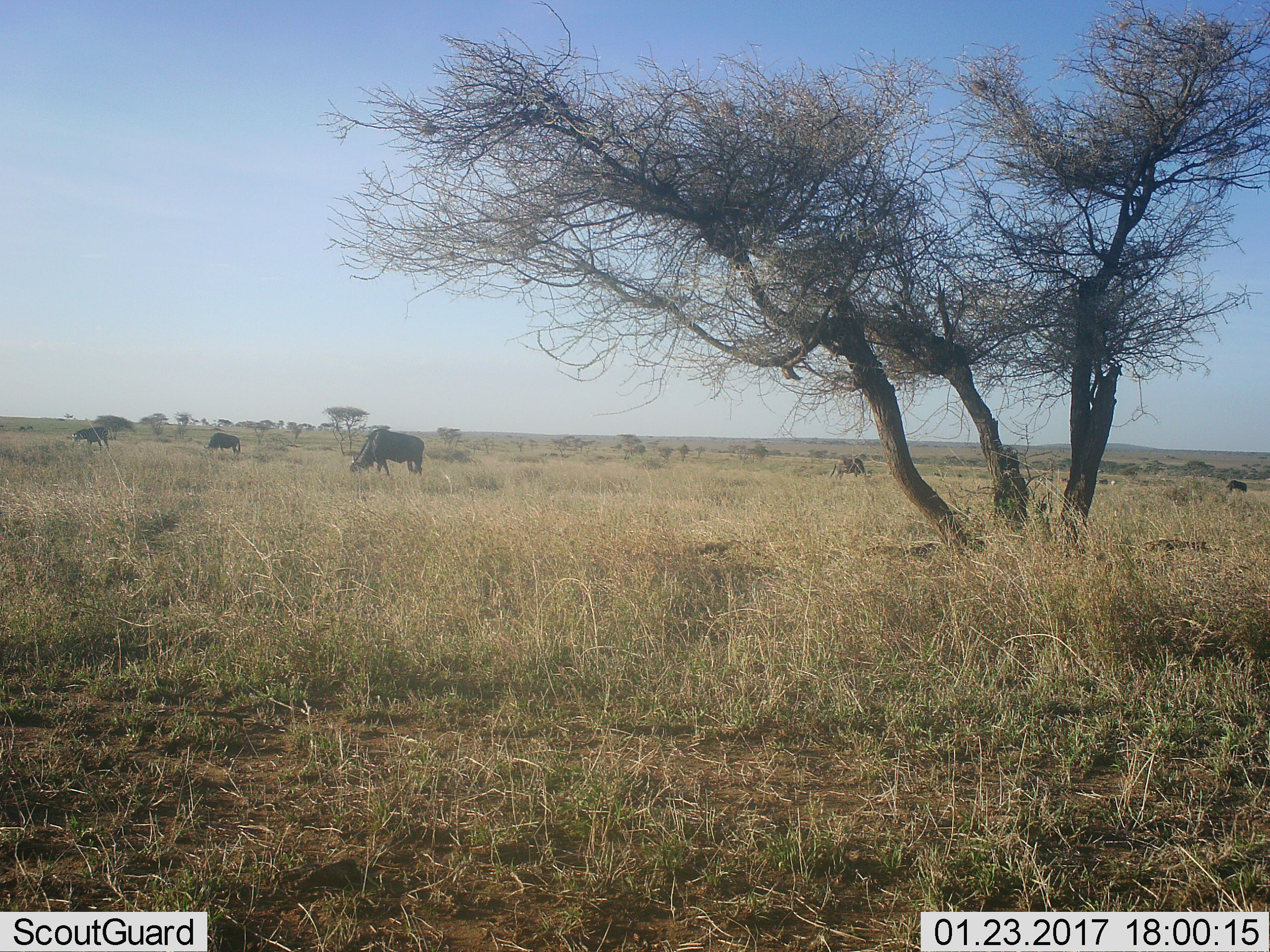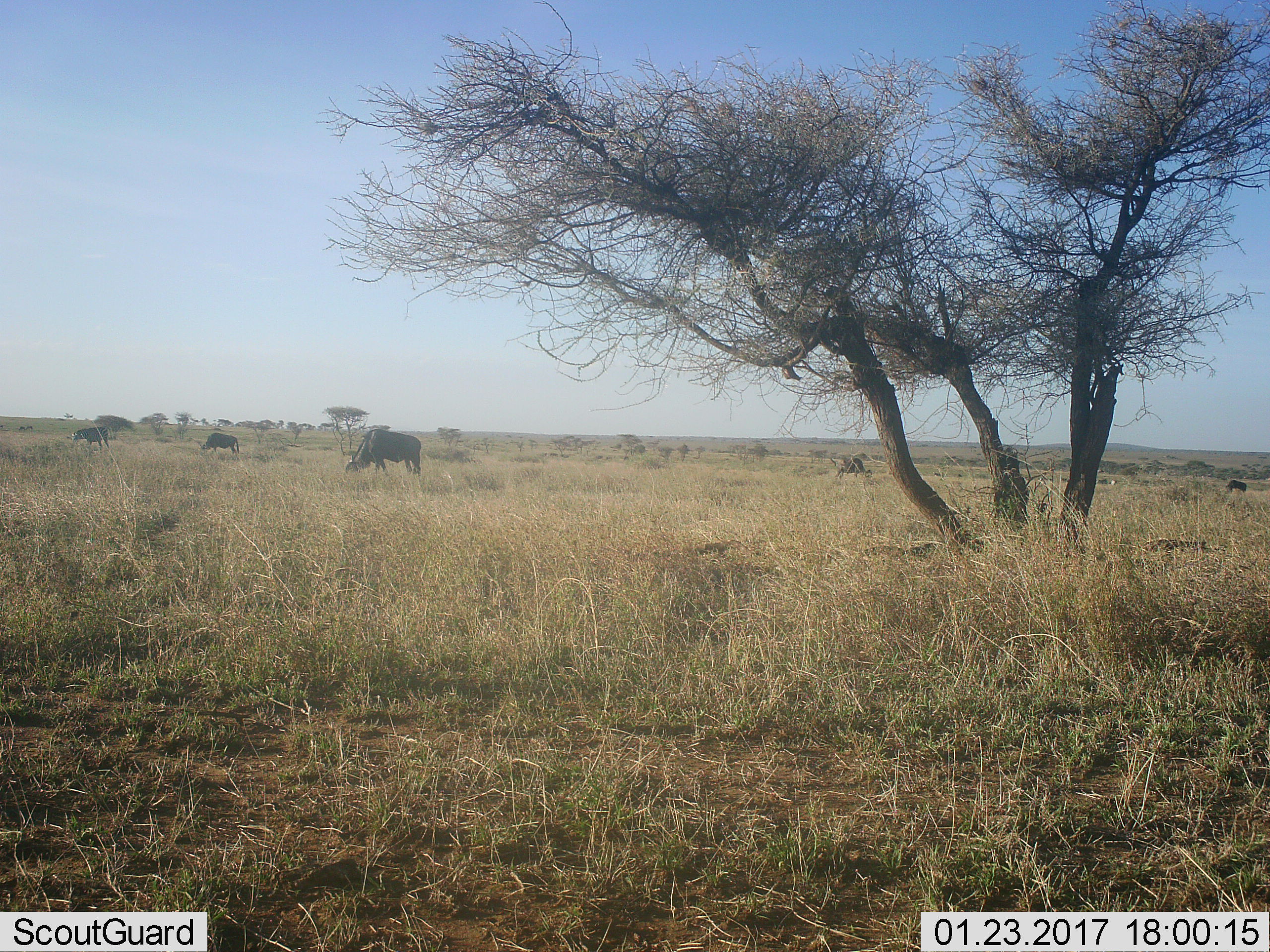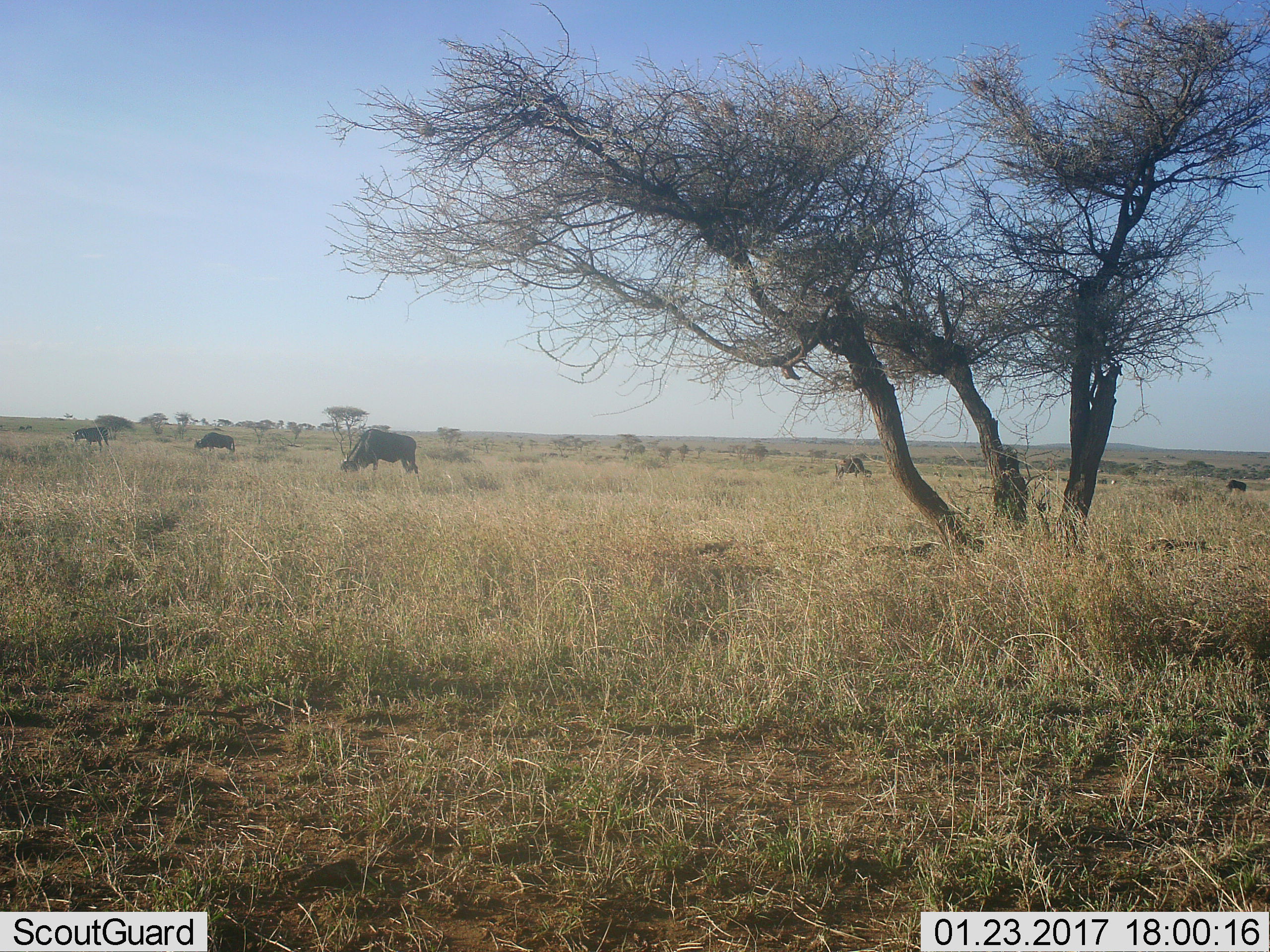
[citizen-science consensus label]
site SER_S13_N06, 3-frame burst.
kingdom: Animalia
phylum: Chordata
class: Mammalia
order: Artiodactyla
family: Bovidae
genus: Connochaetes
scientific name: Connochaetes taurinus taurinus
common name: blue wildebeest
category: wildebeestblue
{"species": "wildebeestblue (blue wildebeest) (Connochaetes taurinus taurinus)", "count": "4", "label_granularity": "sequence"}